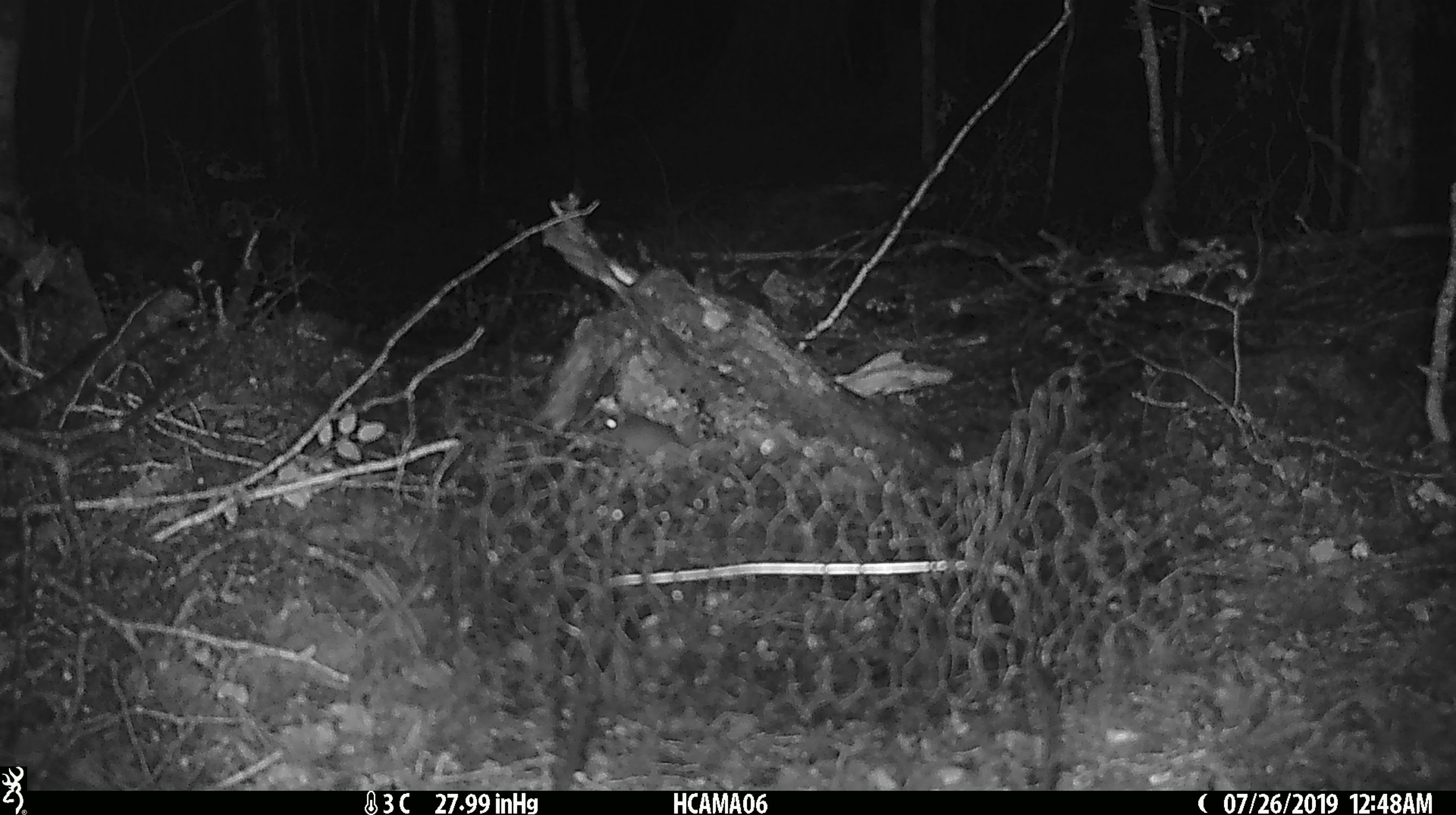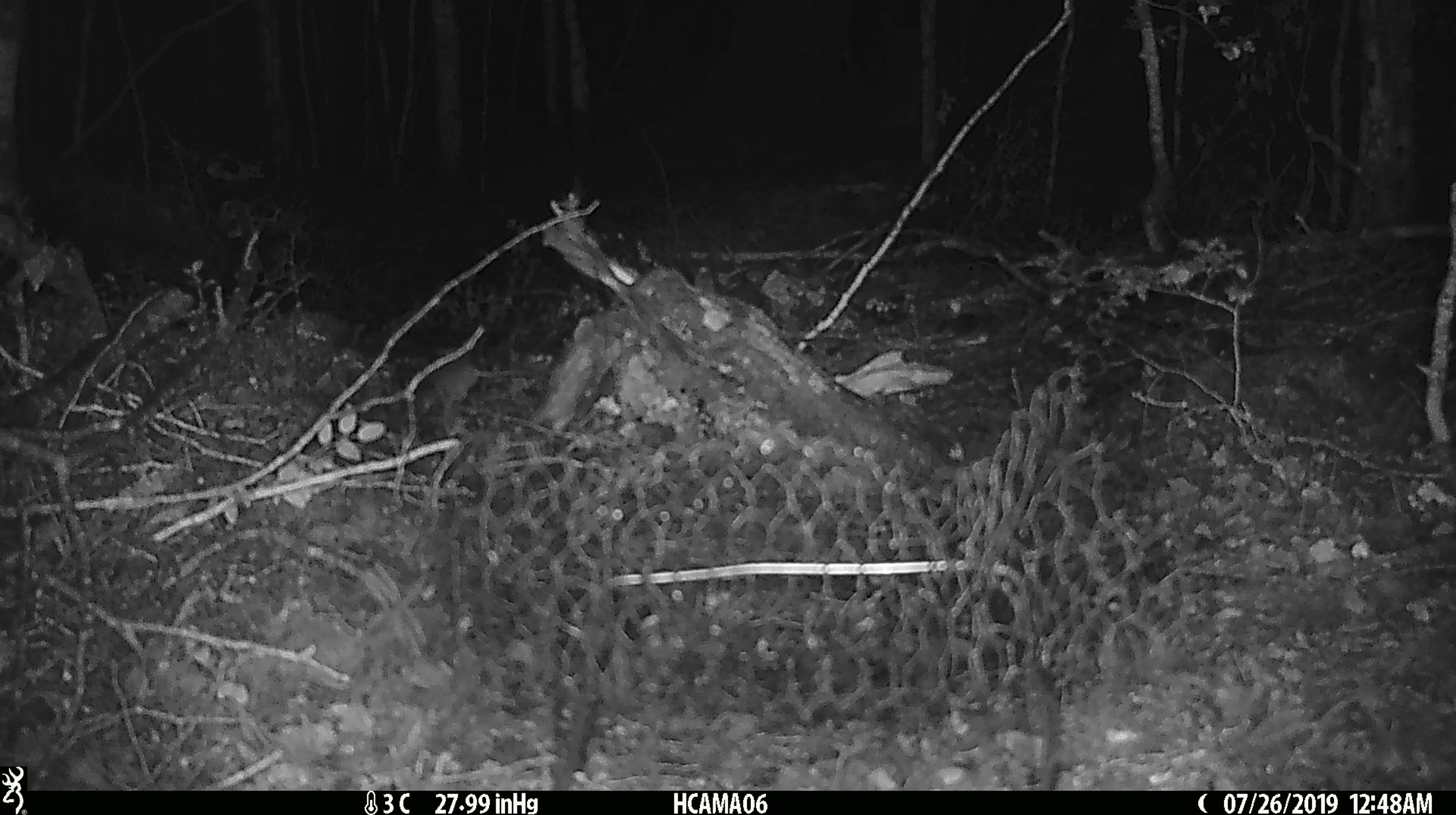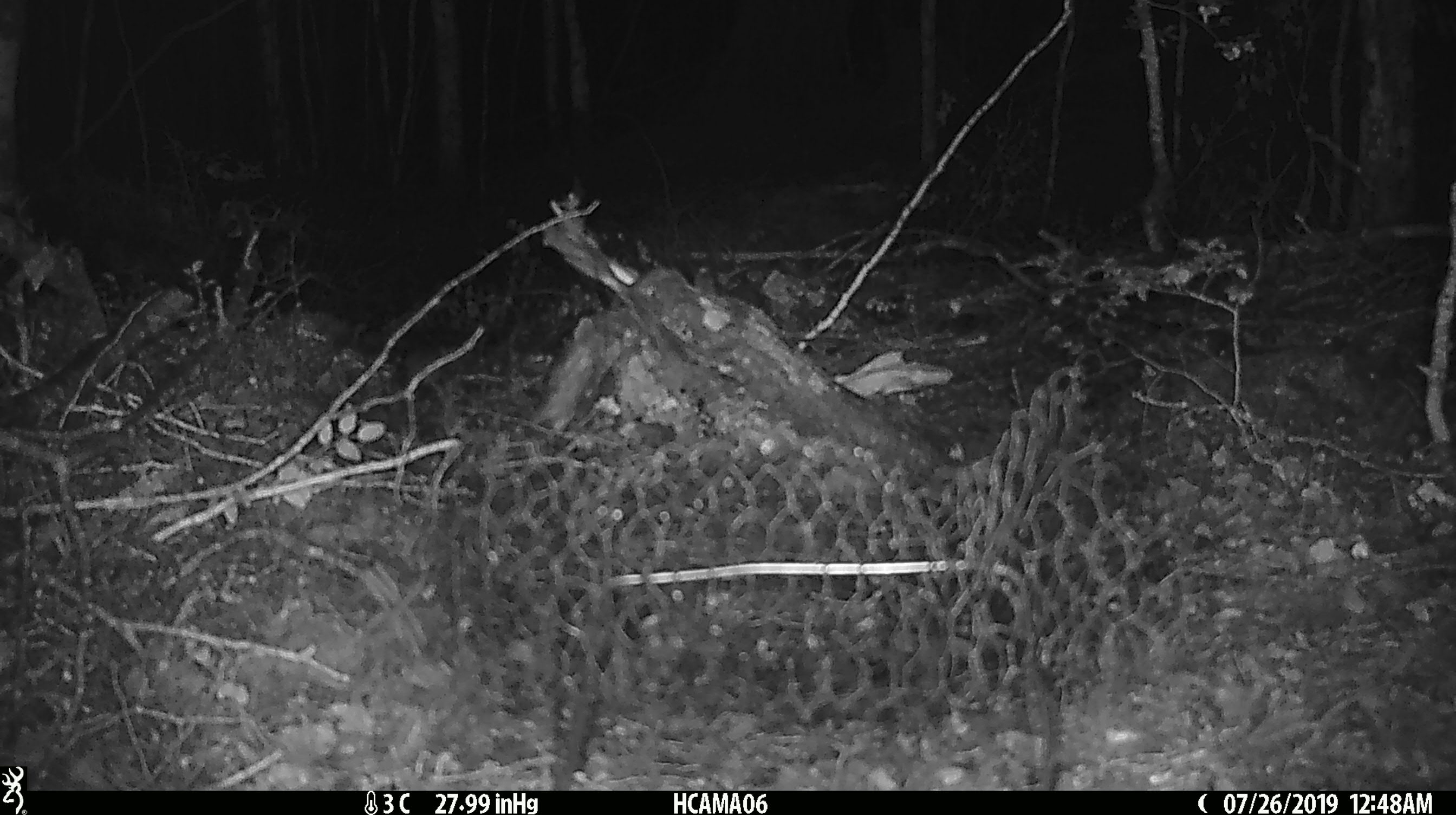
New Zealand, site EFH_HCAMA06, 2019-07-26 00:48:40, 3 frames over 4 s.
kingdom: Animalia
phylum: Chordata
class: Mammalia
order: Rodentia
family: Muridae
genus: Mus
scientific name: Mus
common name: mouse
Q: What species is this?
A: Mouse (Mus).